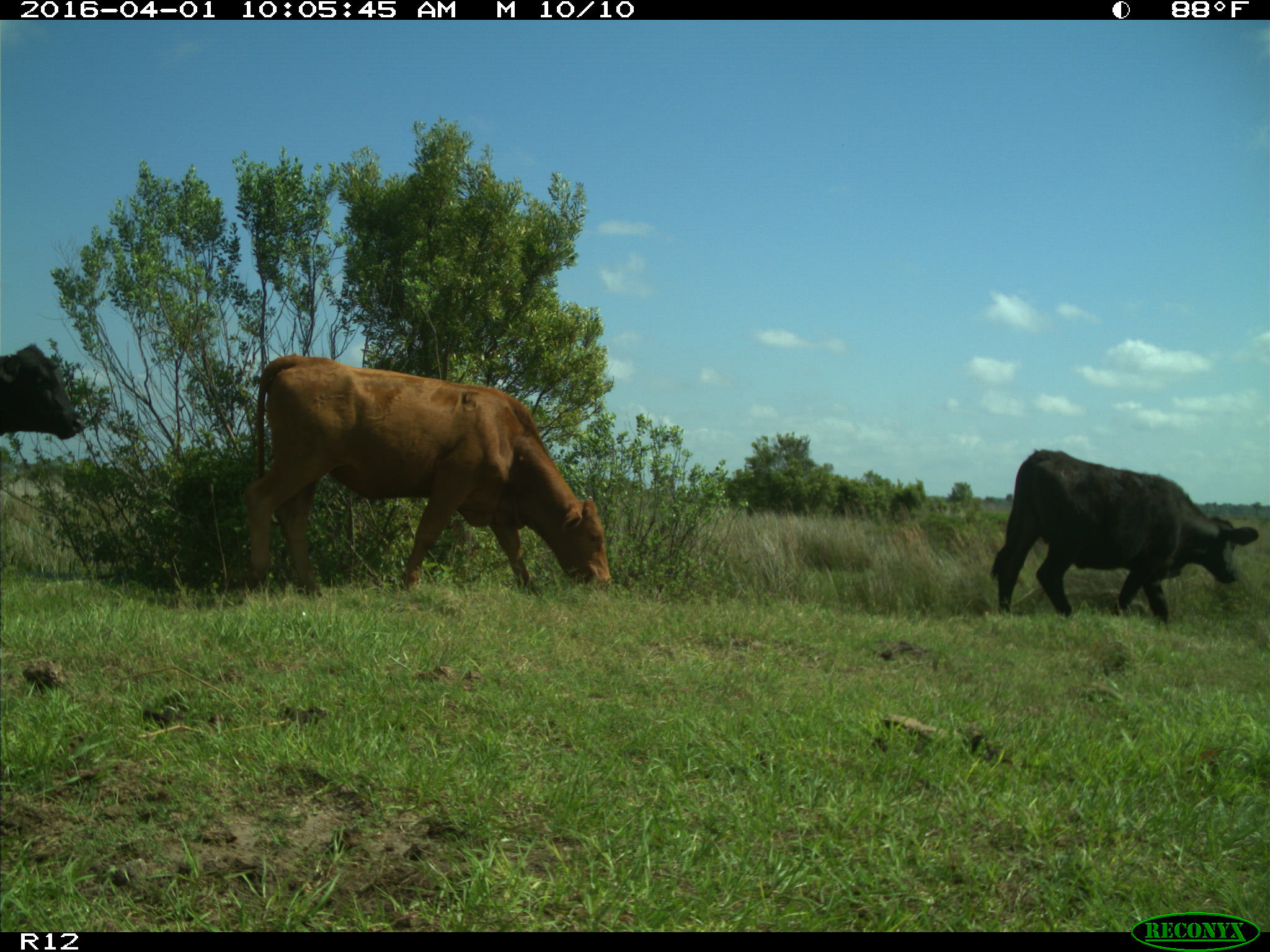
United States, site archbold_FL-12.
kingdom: Animalia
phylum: Chordata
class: Mammalia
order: Artiodactyla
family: Bovidae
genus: Bos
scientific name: Bos taurus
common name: domestic cow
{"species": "Bos taurus (domestic cow)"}